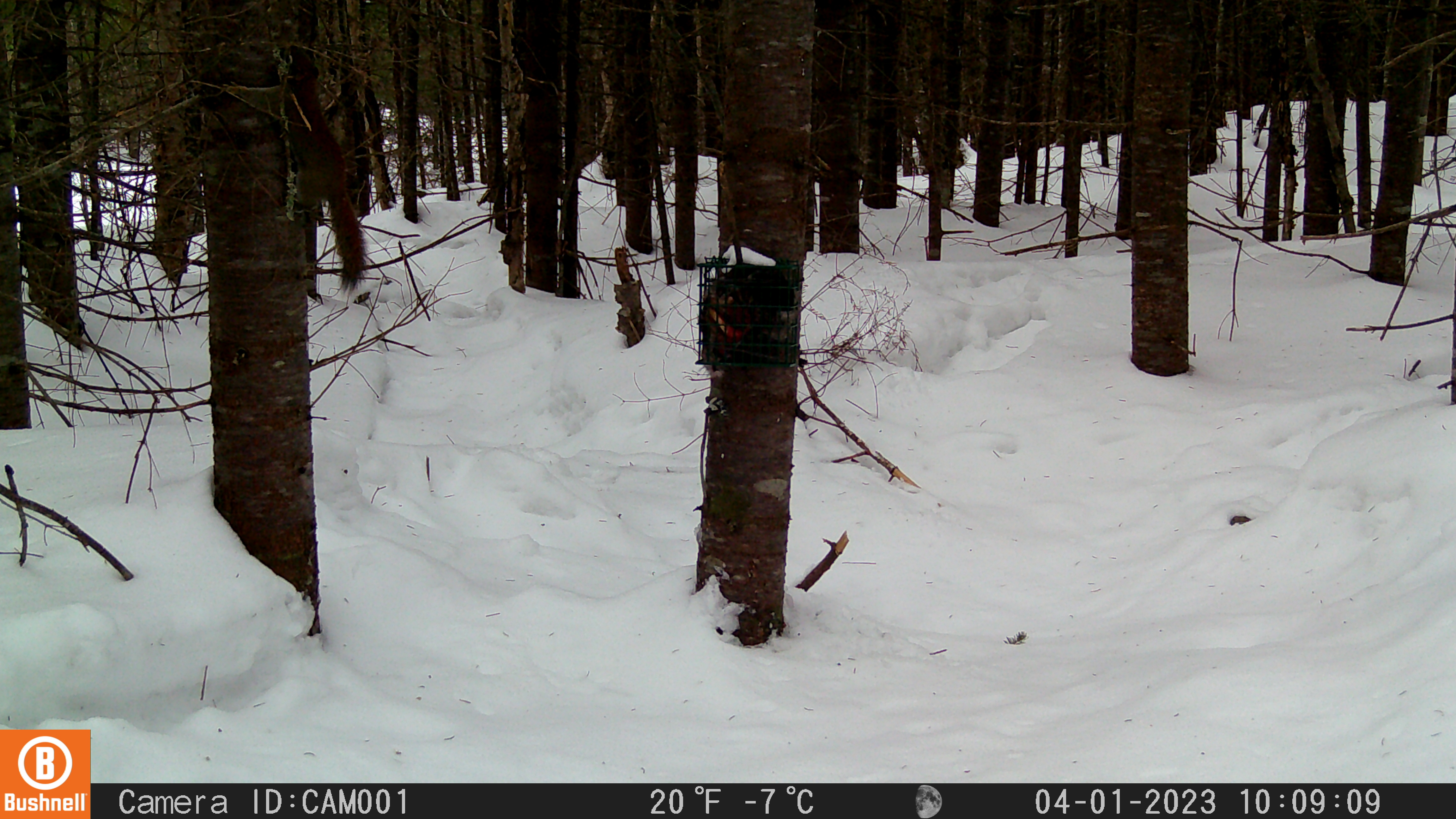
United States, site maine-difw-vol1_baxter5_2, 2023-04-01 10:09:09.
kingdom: Animalia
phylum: Chordata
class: Mammalia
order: Carnivora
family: Mustelidae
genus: Martes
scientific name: Martes americana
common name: american marten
American marten (Martes americana).